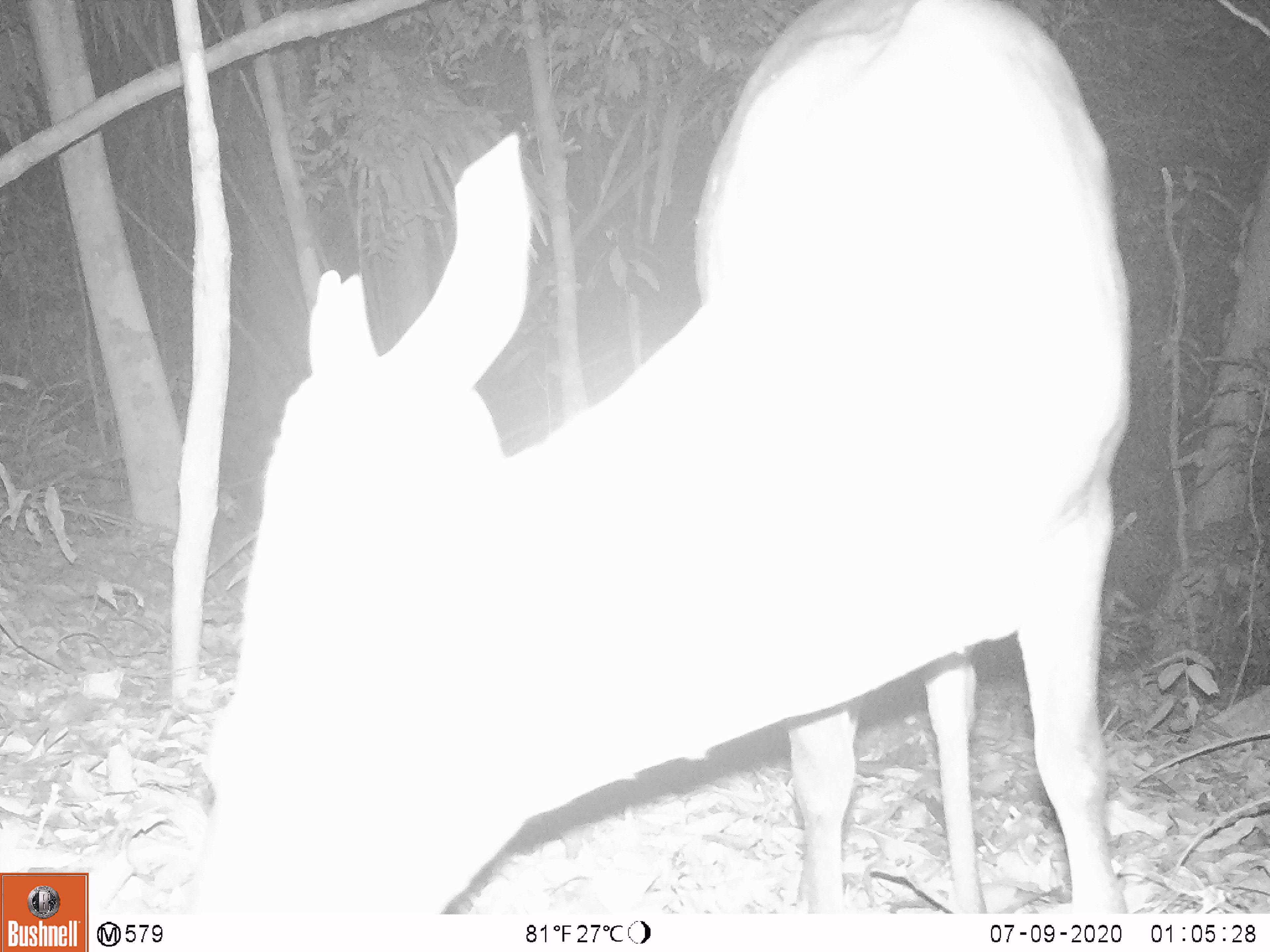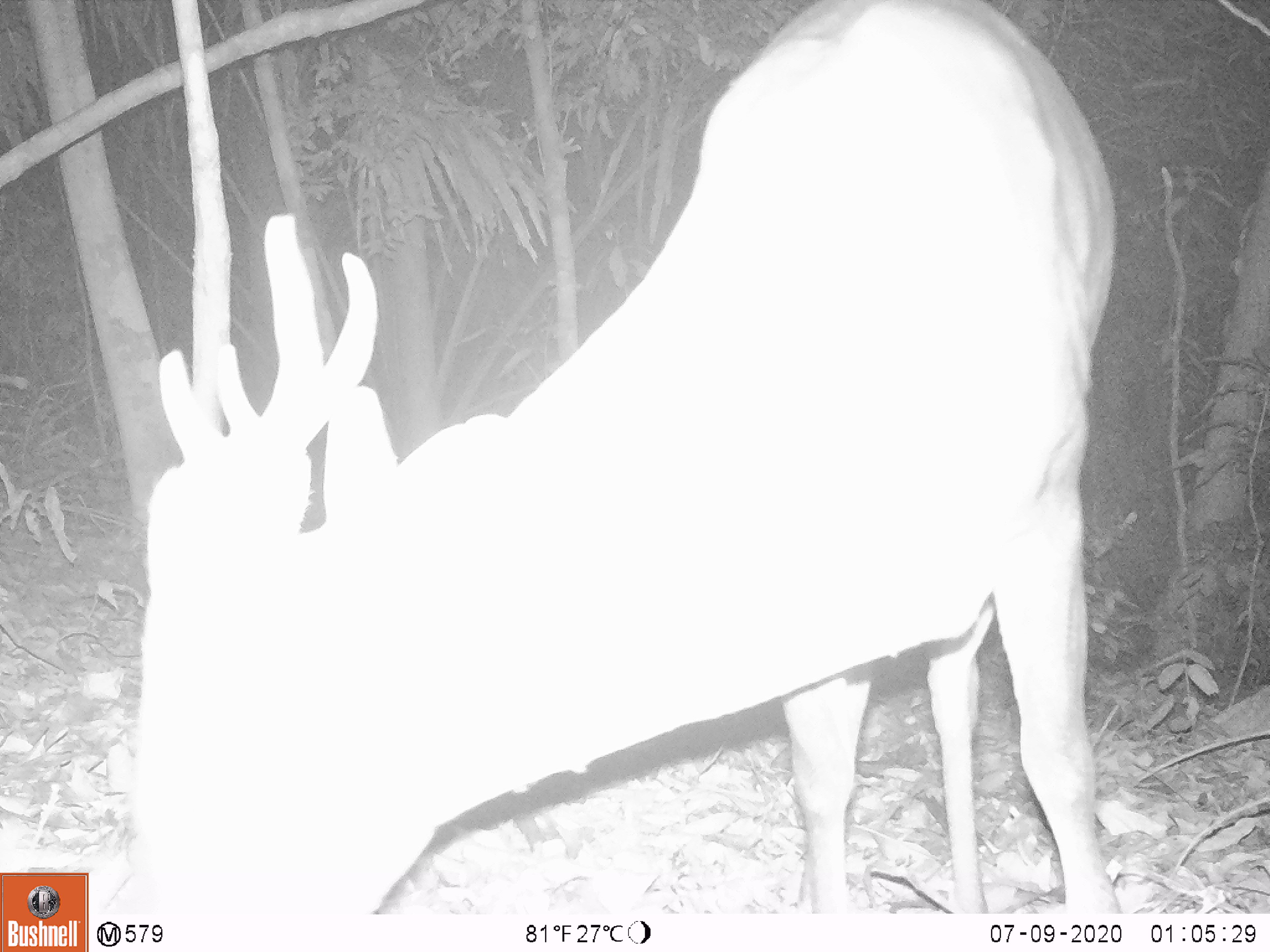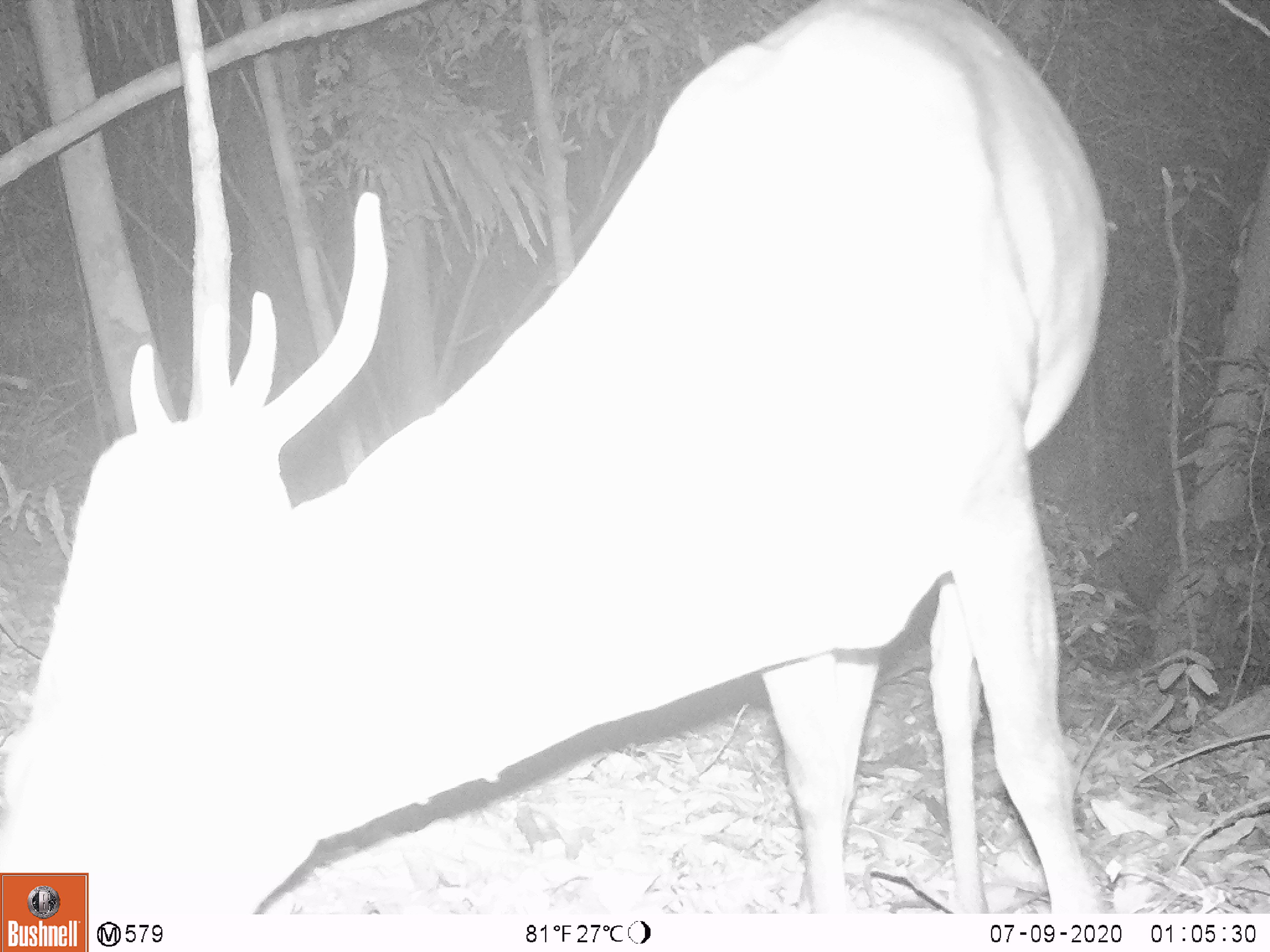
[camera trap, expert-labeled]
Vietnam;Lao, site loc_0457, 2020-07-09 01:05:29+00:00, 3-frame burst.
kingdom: Animalia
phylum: Chordata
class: Mammalia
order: Artiodactyla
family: Cervidae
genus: Muntiacus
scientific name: Muntiacus vuquangensis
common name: large-antlered muntjac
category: large antlered muntjac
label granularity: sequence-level